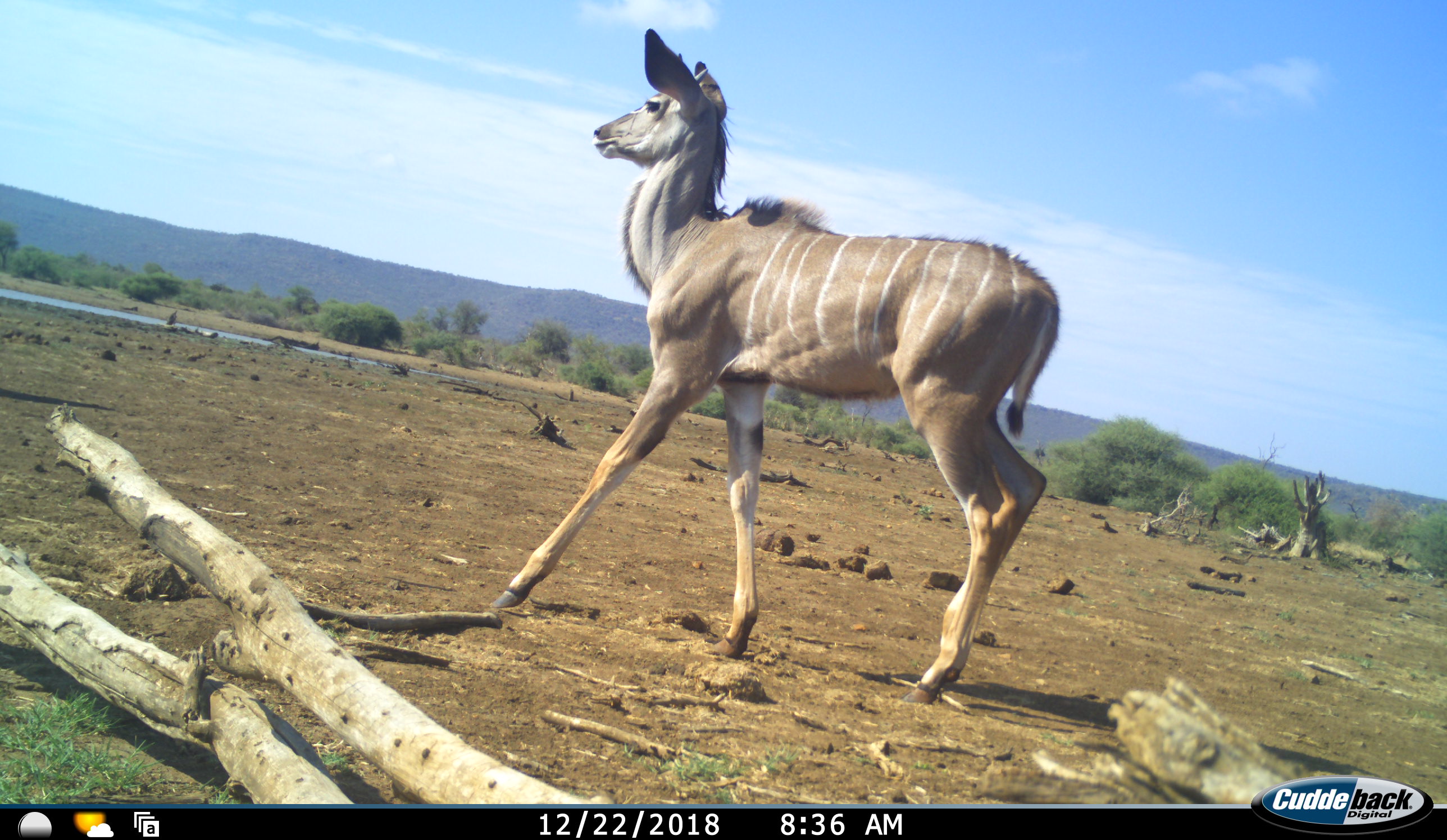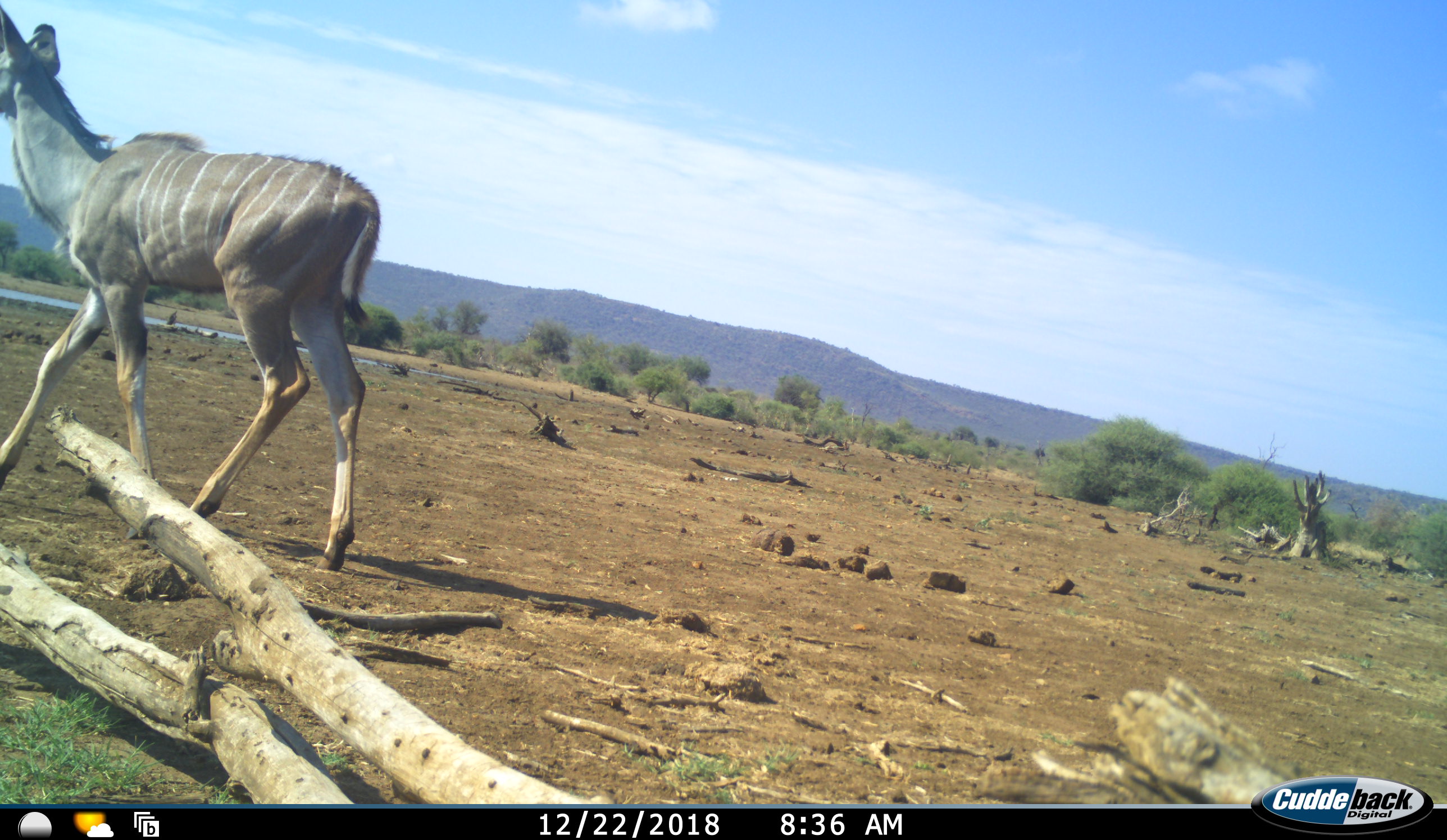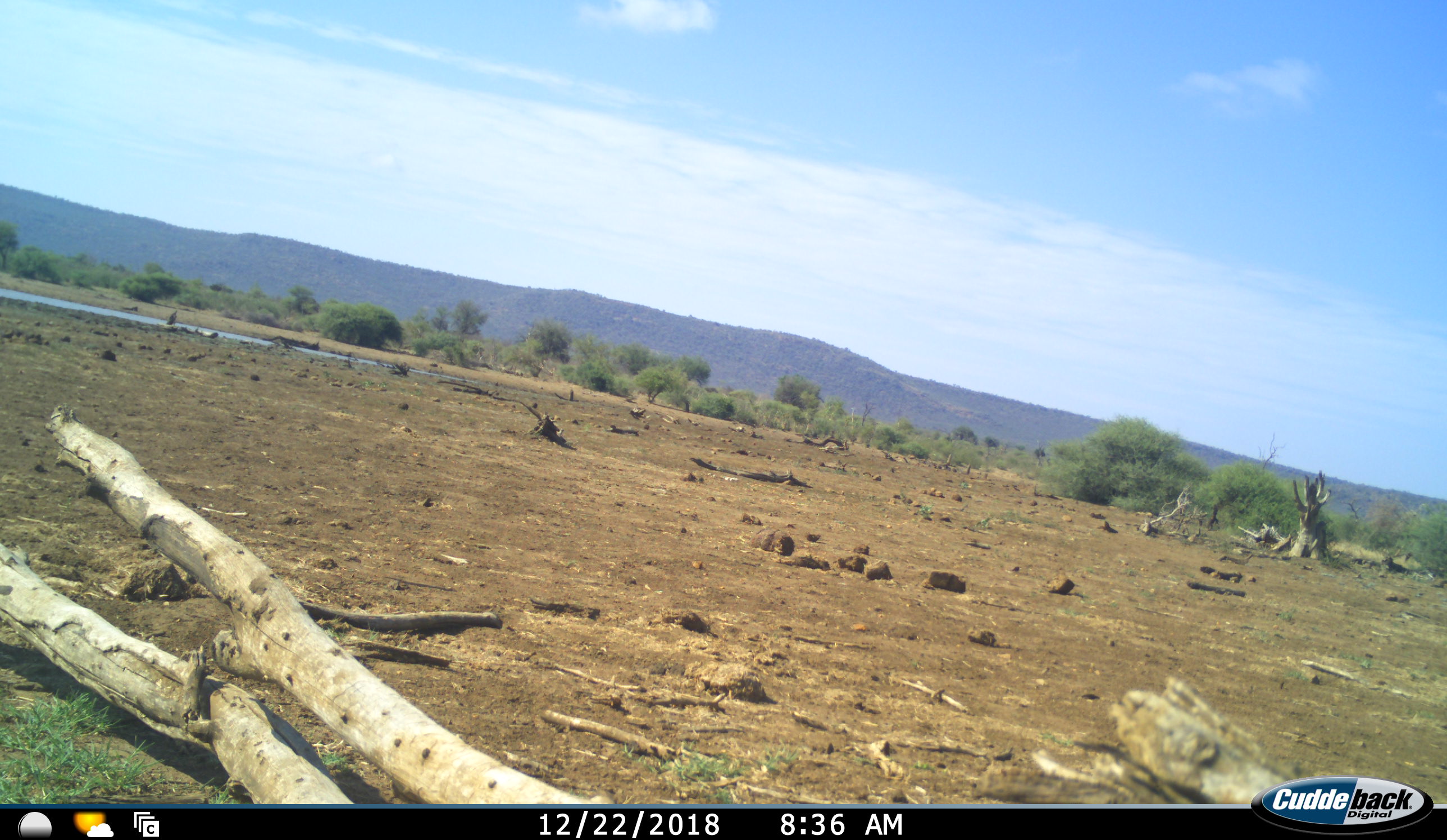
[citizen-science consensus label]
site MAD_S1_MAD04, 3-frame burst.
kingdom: Animalia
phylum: Chordata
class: Mammalia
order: Artiodactyla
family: Bovidae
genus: Tragelaphus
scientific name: Tragelaphus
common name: kudu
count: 1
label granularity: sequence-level